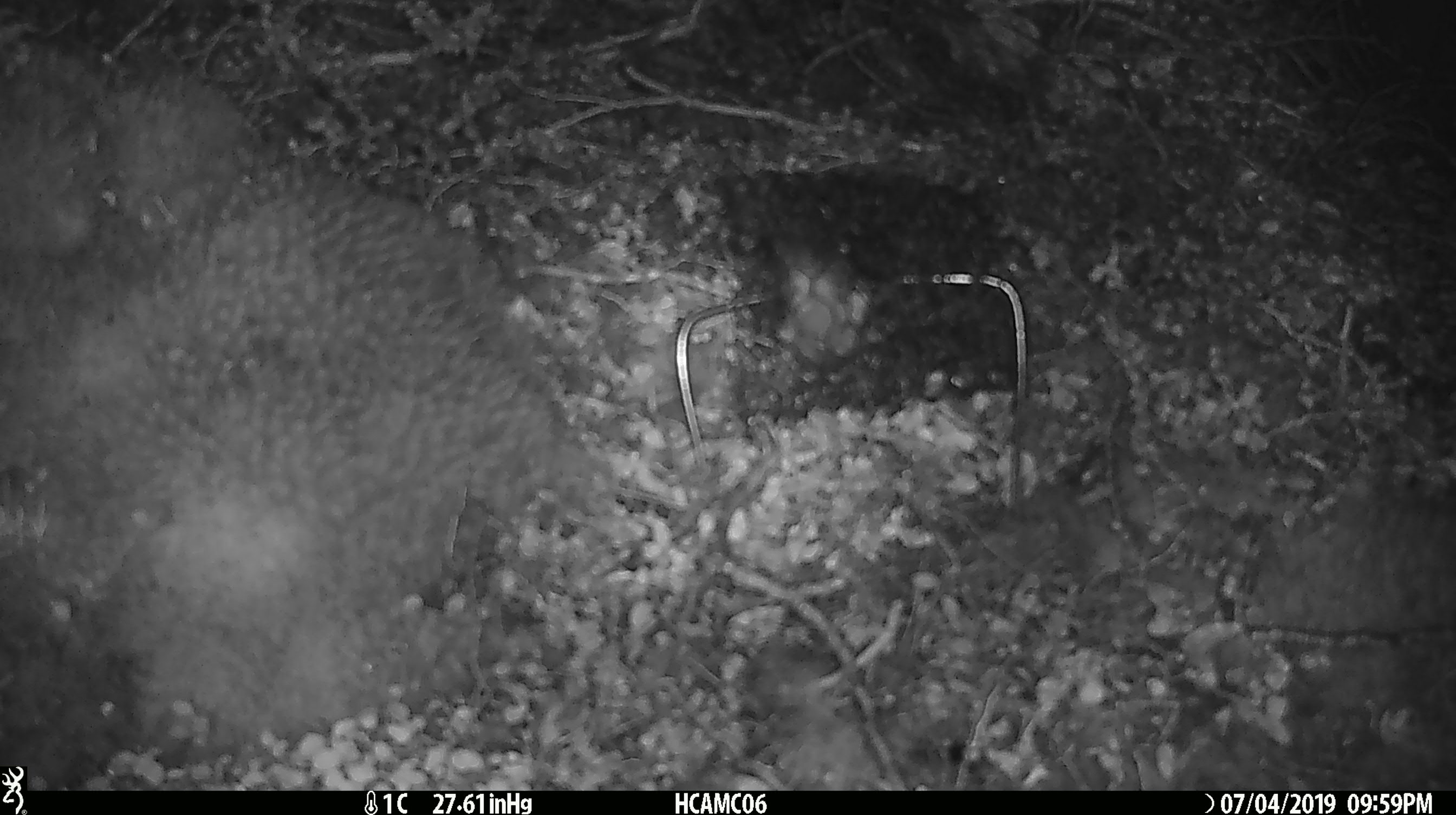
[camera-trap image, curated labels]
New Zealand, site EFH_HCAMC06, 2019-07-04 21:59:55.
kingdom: Animalia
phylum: Chordata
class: Mammalia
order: Rodentia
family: Muridae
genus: Mus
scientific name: Mus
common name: mouse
Mouse (Mus).